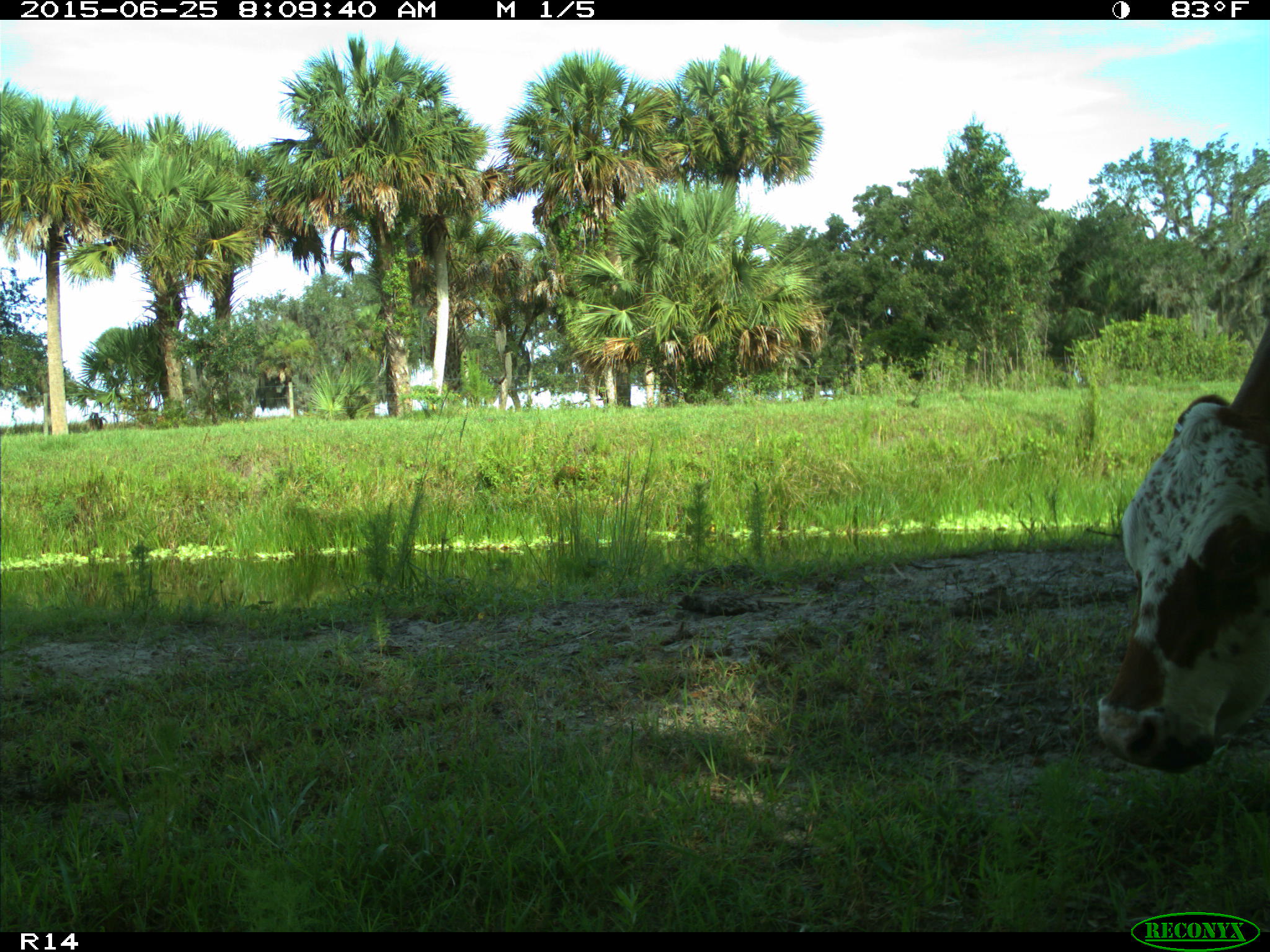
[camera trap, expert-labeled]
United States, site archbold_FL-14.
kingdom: Animalia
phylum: Chordata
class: Mammalia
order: Artiodactyla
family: Bovidae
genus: Bos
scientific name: Bos taurus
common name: domestic cow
Bos taurus (domestic cow).